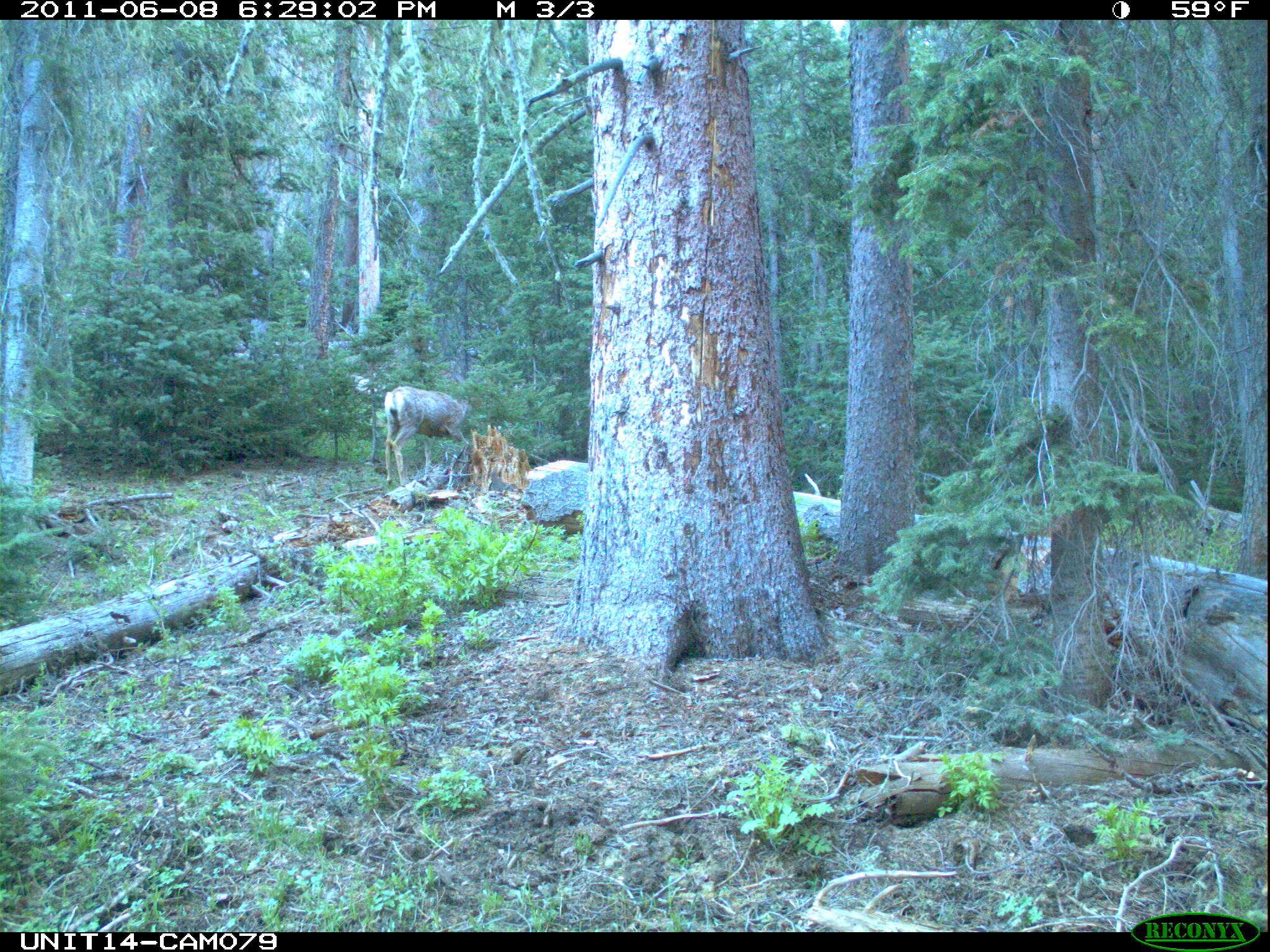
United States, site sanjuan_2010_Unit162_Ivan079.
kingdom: Animalia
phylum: Chordata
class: Mammalia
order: Artiodactyla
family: Cervidae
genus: Odocoileus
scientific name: Odocoileus hemionus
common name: mule deer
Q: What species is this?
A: Odocoileus hemionus (mule deer).